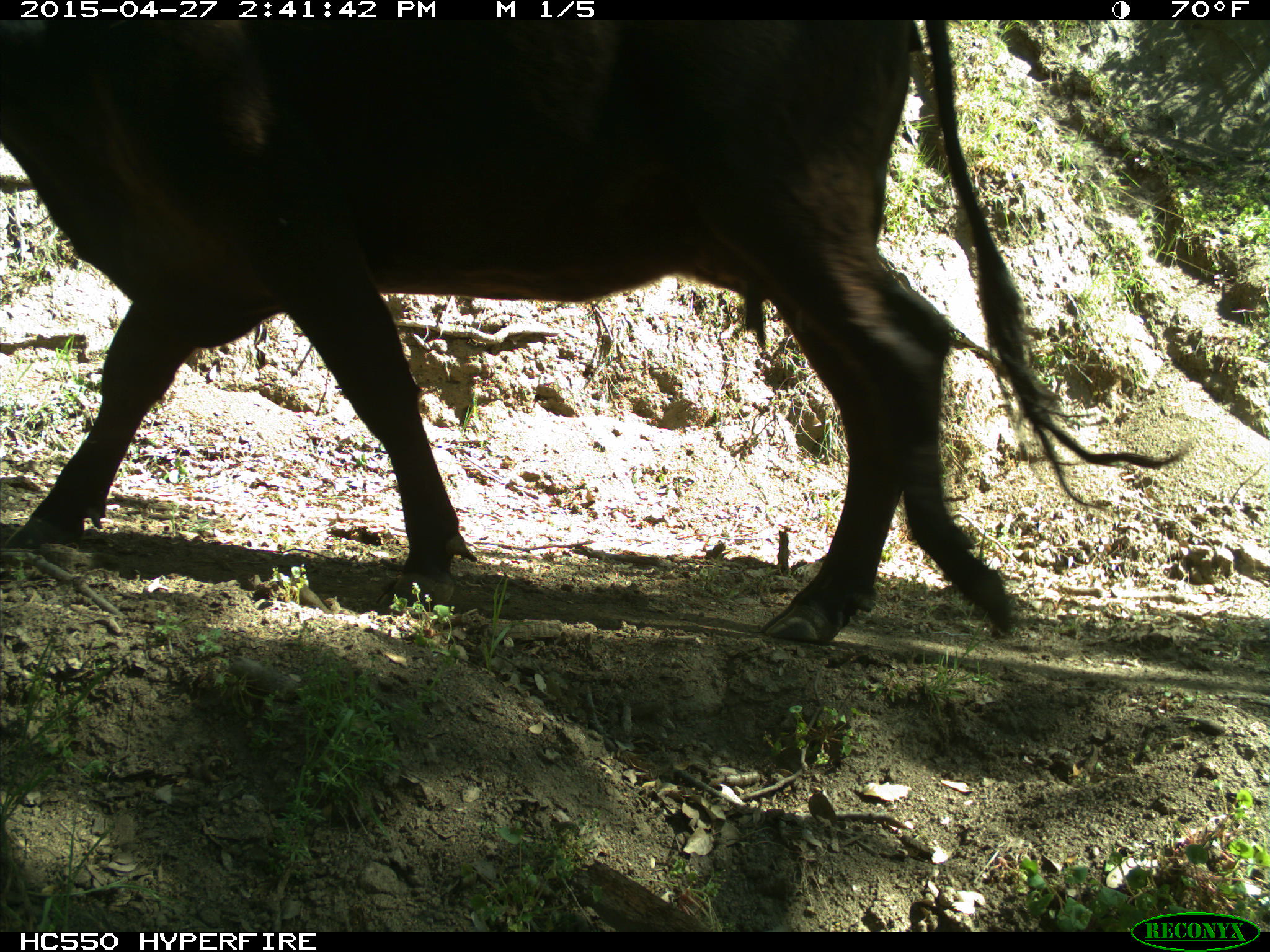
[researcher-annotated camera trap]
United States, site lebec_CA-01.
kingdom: Animalia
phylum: Chordata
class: Mammalia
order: Artiodactyla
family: Bovidae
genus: Bos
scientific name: Bos taurus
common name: domestic cow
Bos taurus (domestic cow).